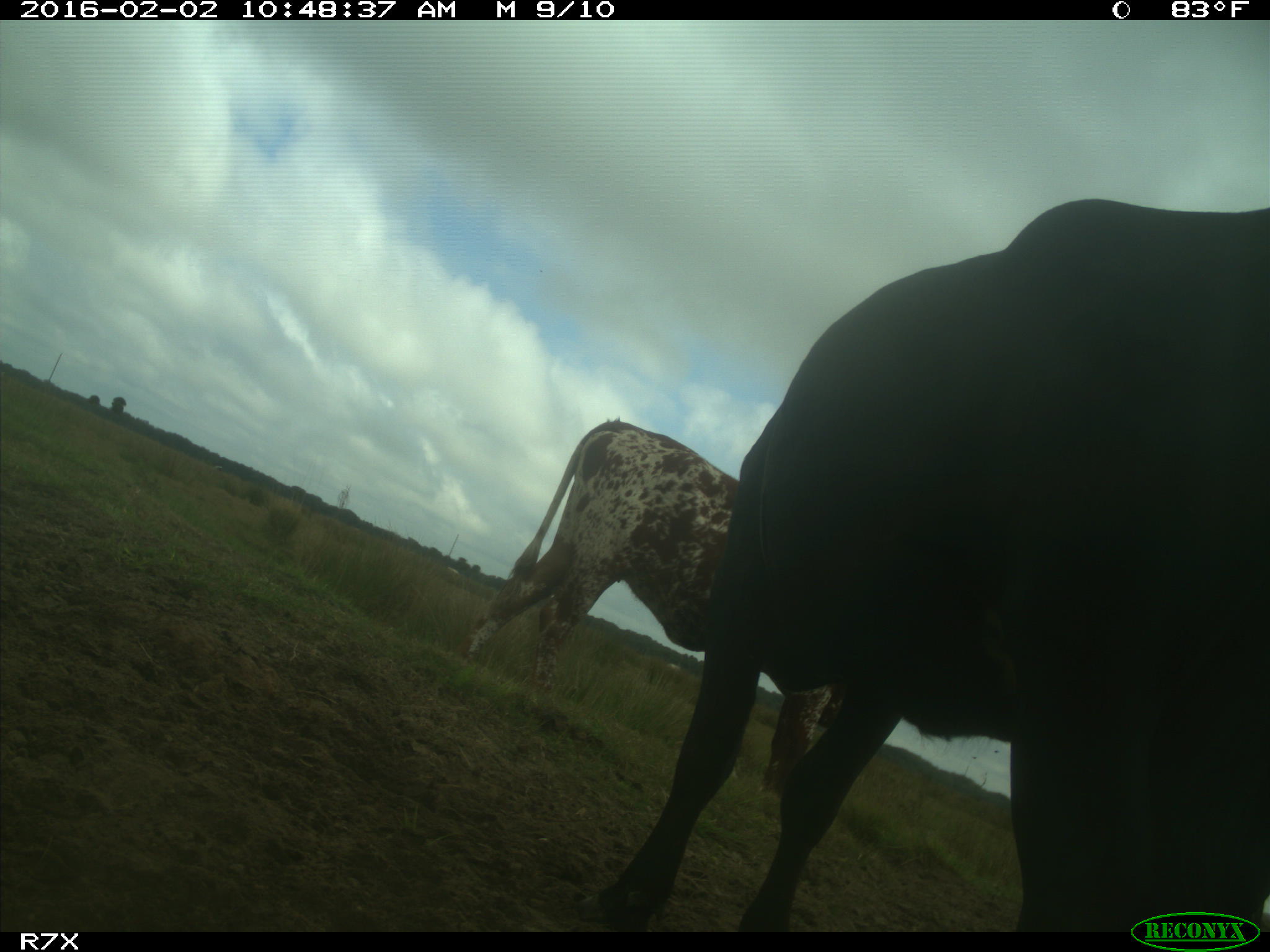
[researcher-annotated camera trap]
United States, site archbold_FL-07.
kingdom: Animalia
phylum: Chordata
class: Mammalia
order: Artiodactyla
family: Bovidae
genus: Bos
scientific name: Bos taurus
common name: domestic cow